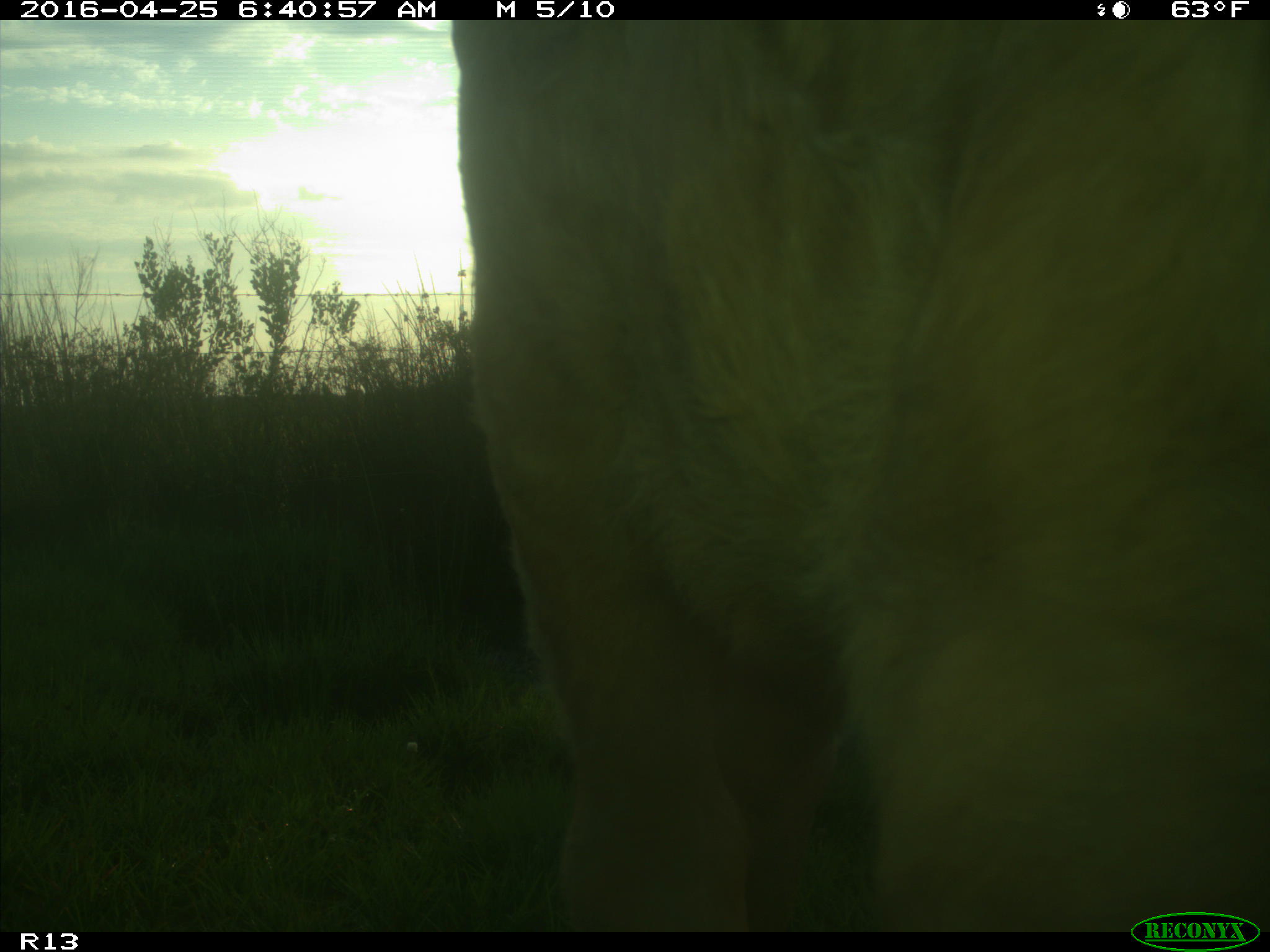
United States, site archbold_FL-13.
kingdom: Animalia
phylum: Chordata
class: Mammalia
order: Artiodactyla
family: Bovidae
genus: Bos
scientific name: Bos taurus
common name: domestic cow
Bos taurus (domestic cow).